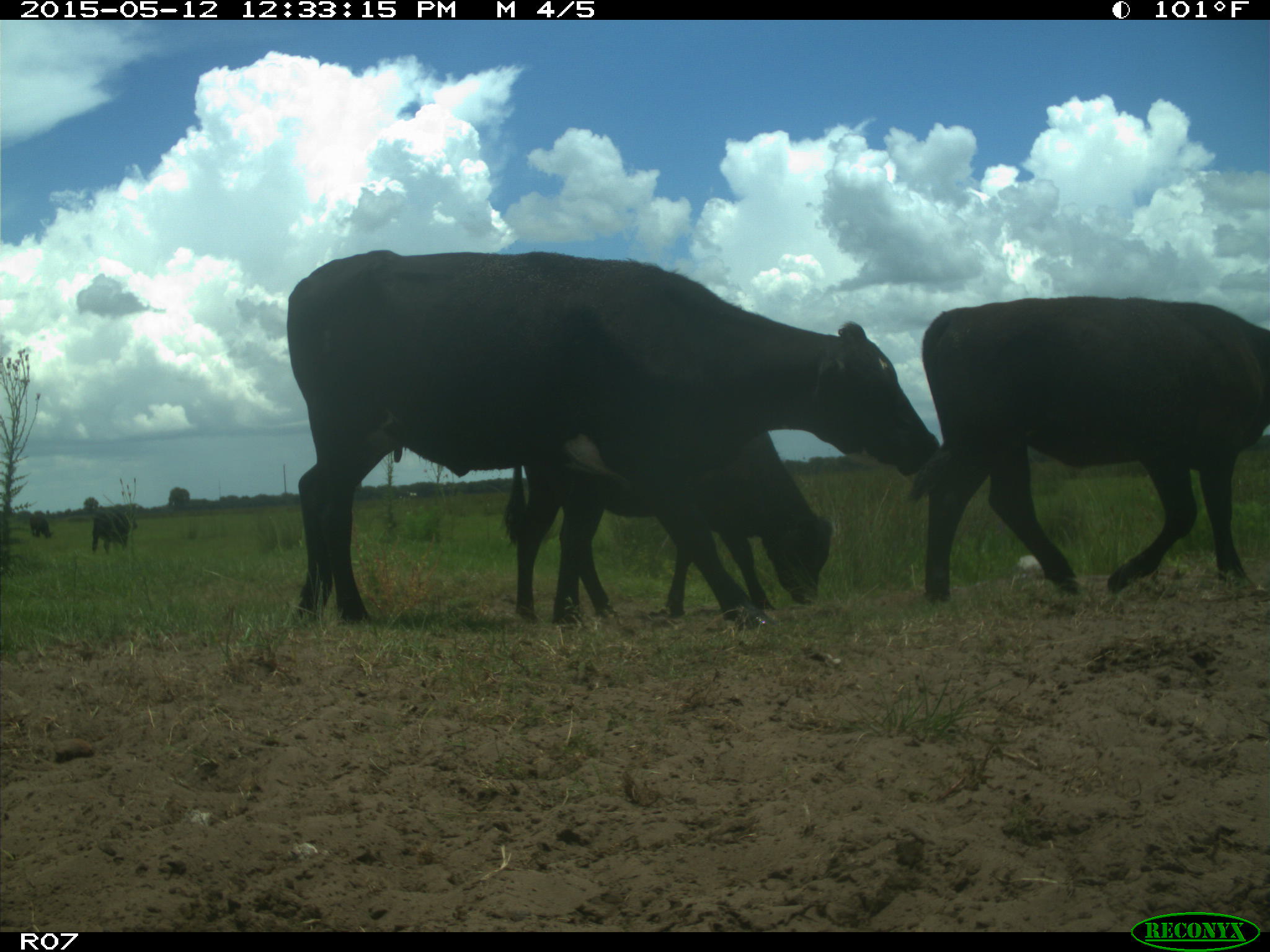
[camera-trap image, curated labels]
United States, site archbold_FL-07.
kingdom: Animalia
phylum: Chordata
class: Mammalia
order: Artiodactyla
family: Bovidae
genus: Bos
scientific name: Bos taurus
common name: domestic cow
Bos taurus (domestic cow).